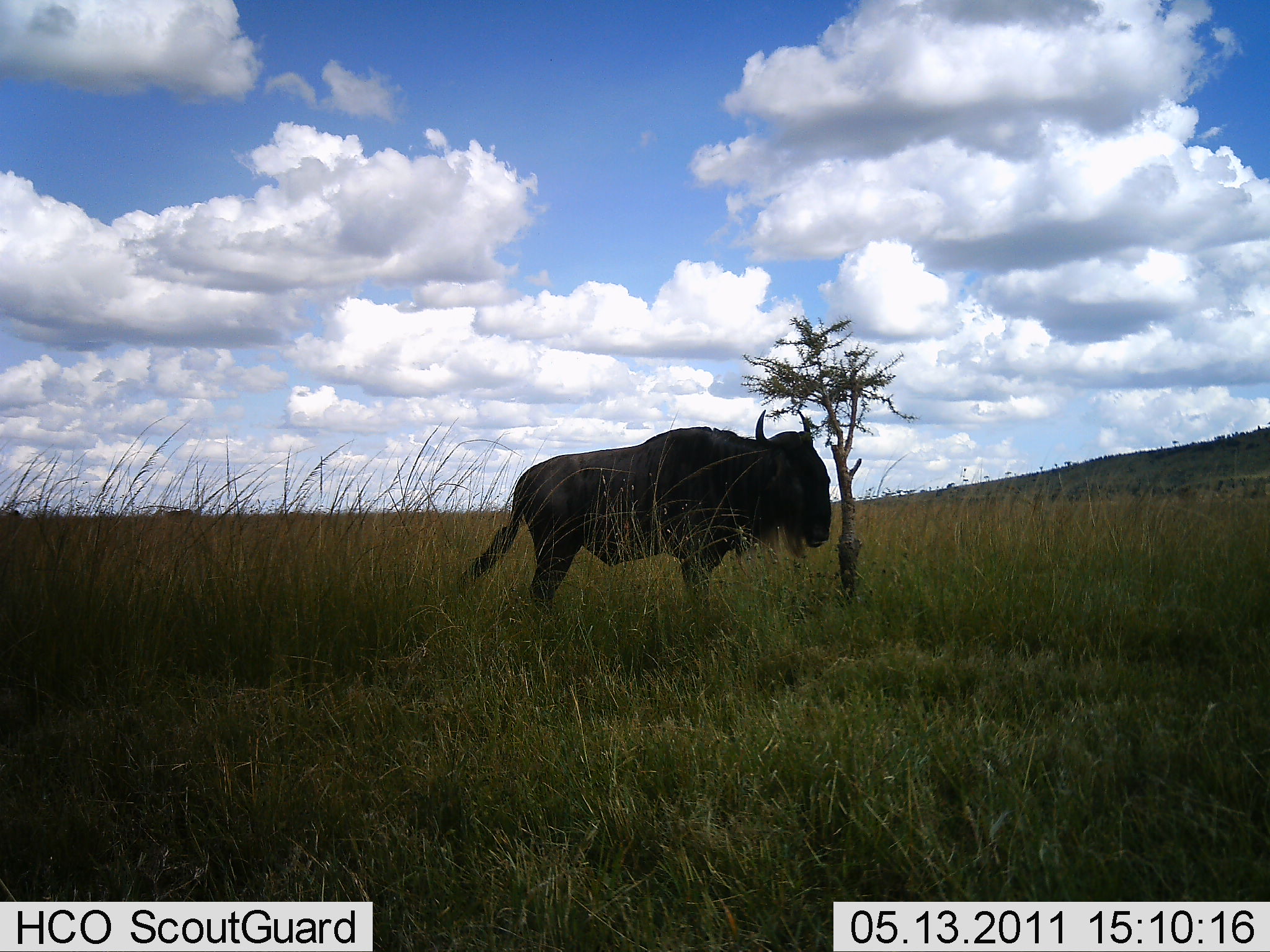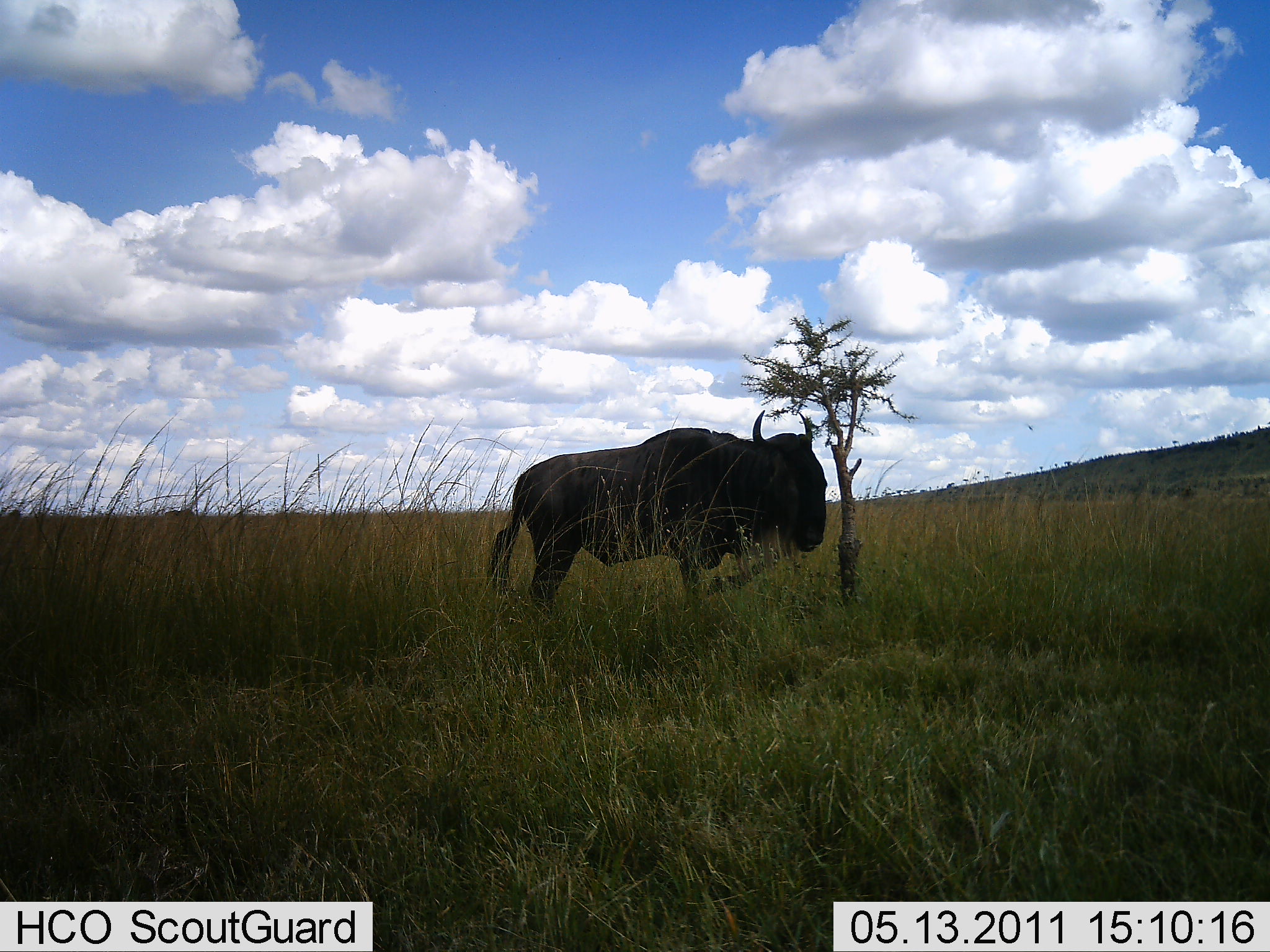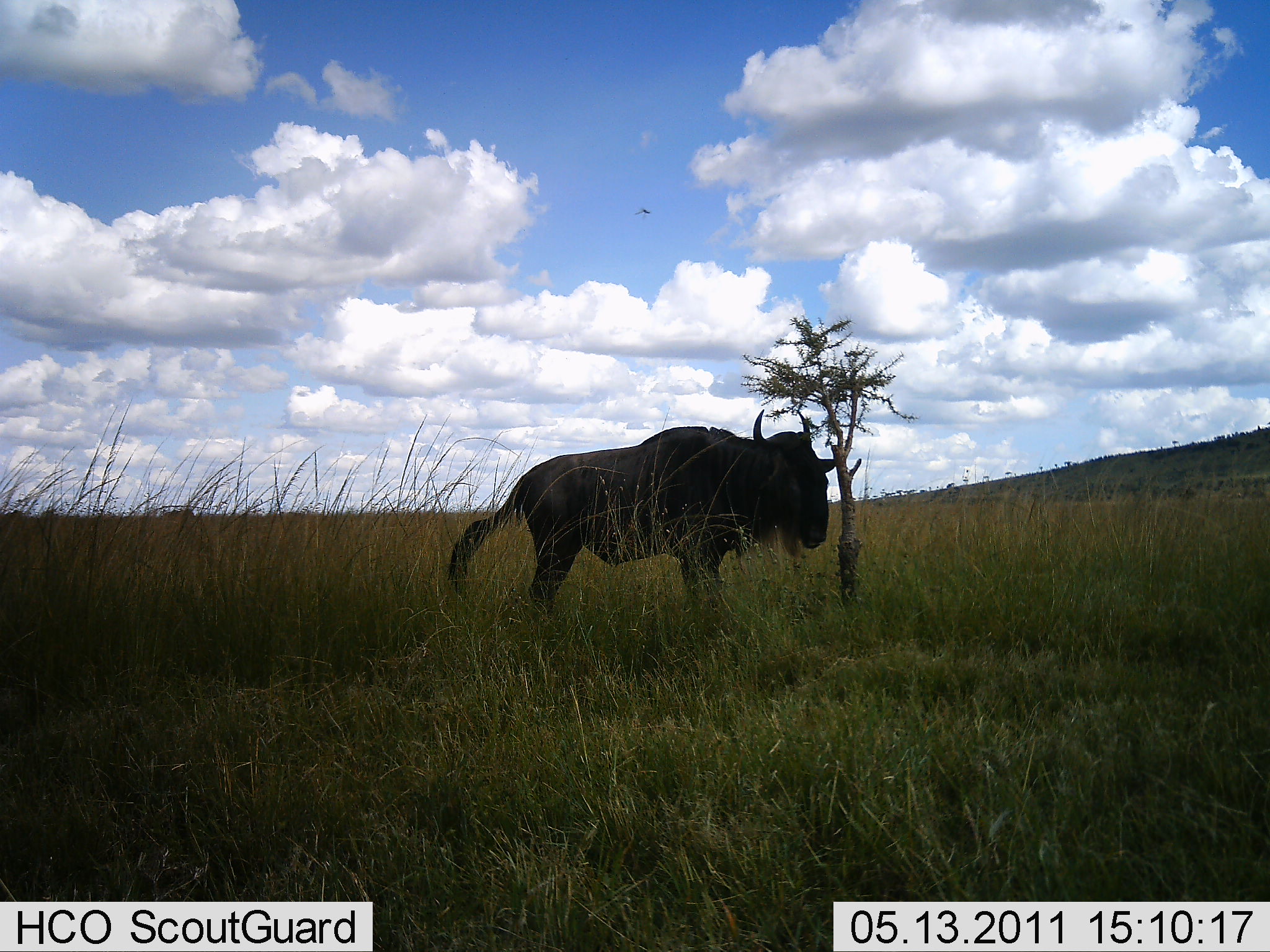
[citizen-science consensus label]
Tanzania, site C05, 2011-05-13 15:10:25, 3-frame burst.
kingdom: Animalia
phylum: Chordata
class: Mammalia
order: Artiodactyla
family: Bovidae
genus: Connochaetes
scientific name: Connochaetes taurinus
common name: blue wildebeest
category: wildebeest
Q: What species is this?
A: Wildebeest (blue wildebeest) (Connochaetes taurinus).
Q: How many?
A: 1.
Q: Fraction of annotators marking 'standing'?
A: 100%.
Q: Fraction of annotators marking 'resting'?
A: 0%.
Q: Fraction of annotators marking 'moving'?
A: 0%.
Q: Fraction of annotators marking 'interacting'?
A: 0%.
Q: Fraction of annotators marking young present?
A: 0%.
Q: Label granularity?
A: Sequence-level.